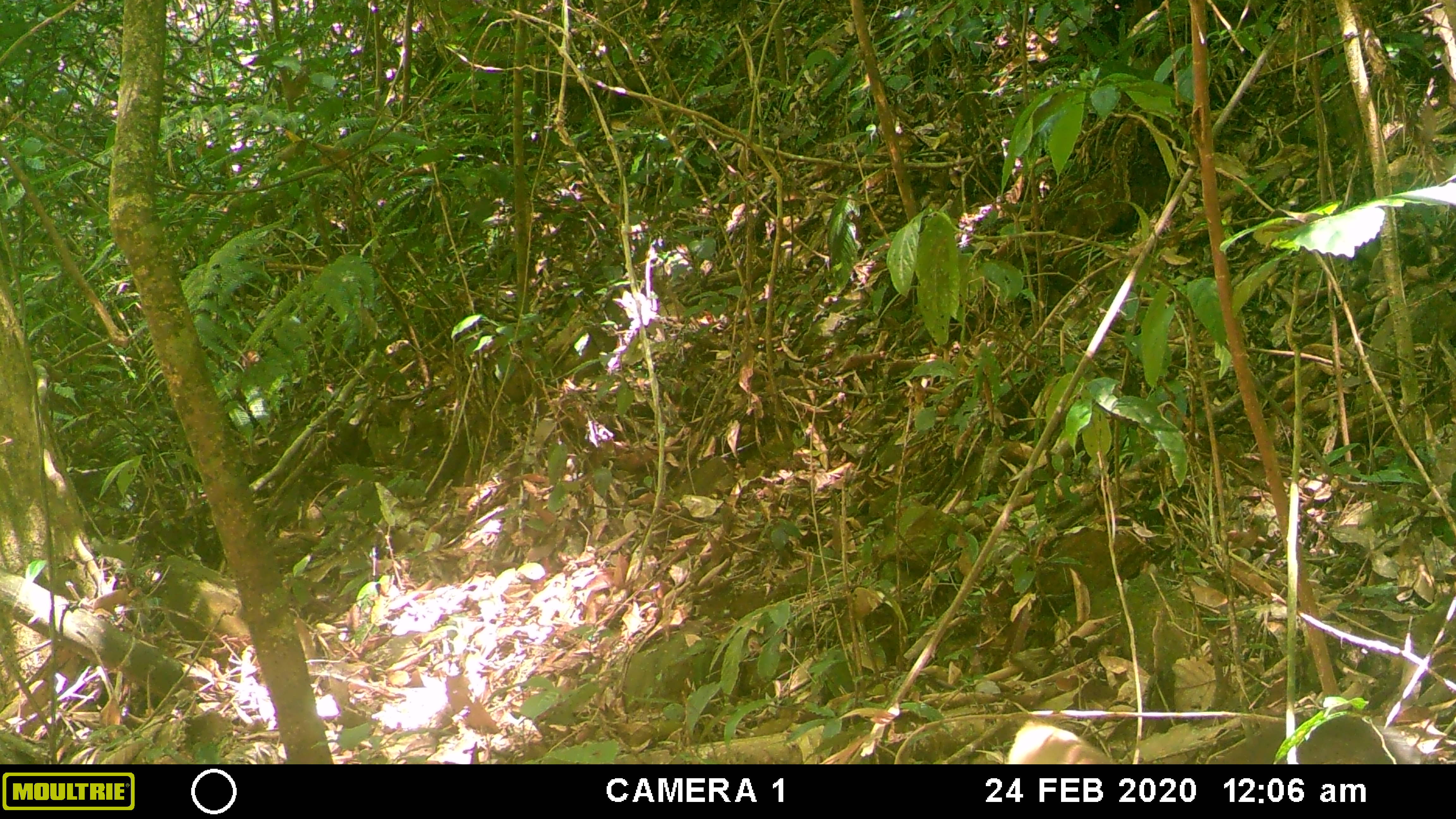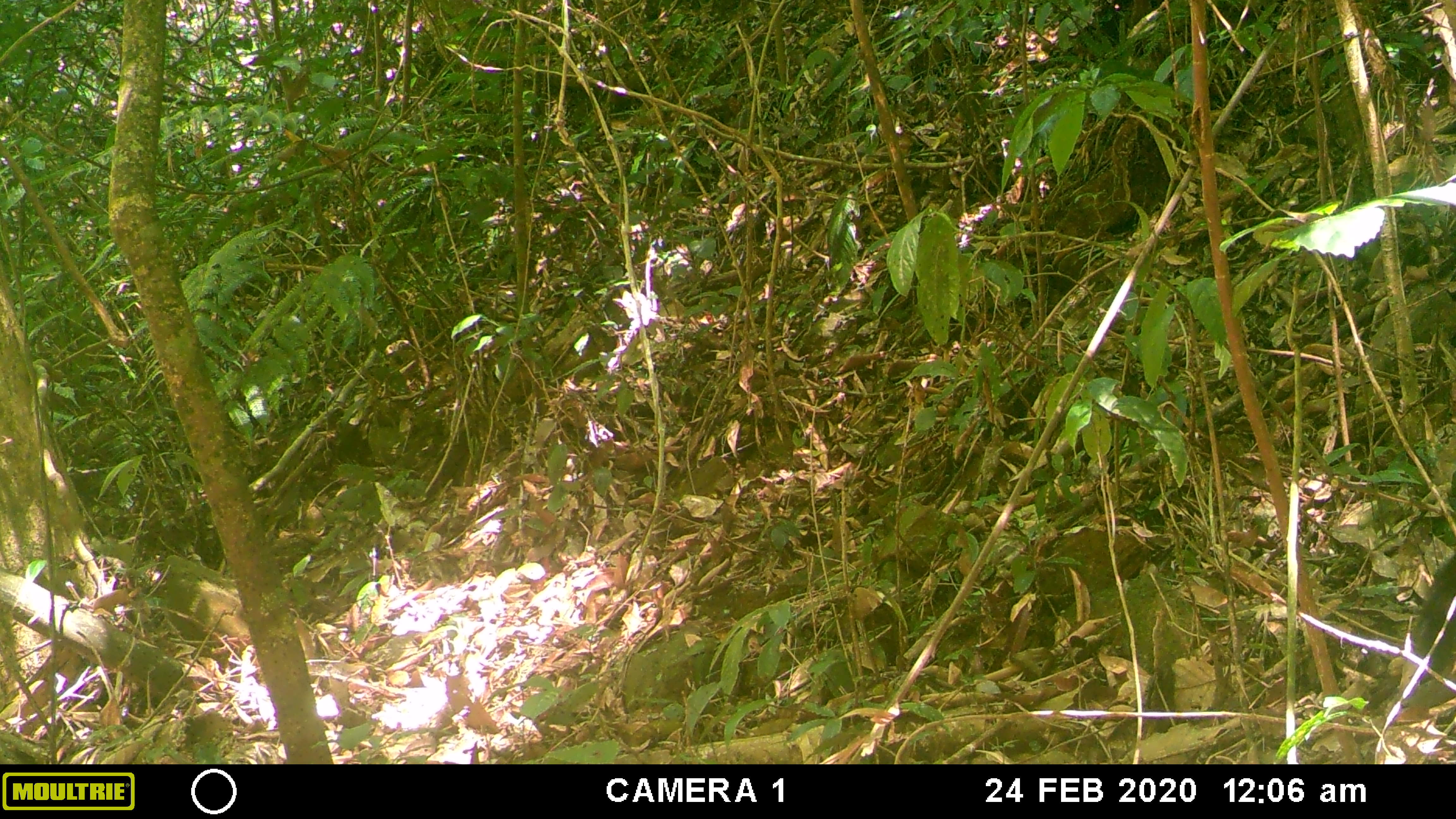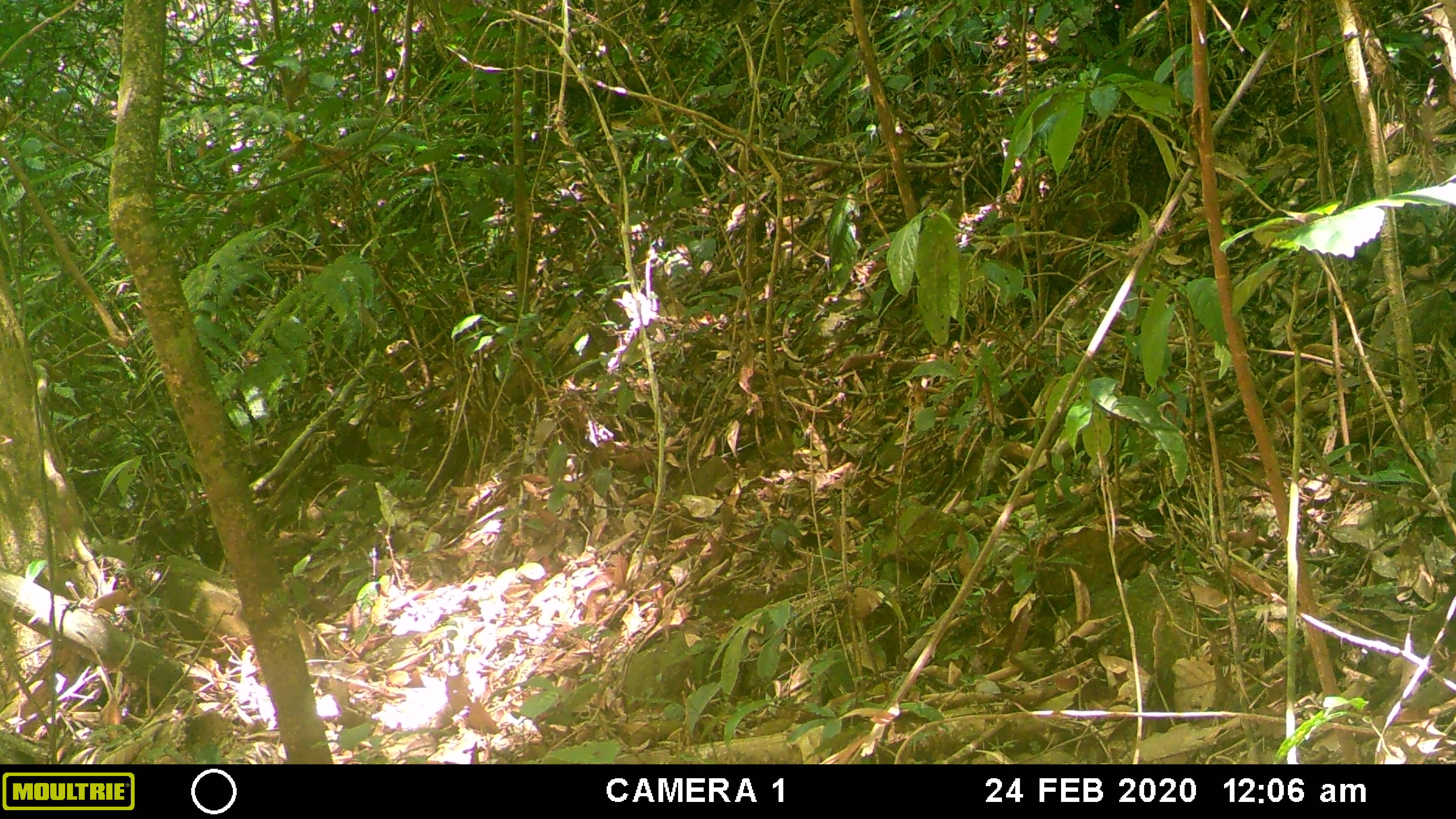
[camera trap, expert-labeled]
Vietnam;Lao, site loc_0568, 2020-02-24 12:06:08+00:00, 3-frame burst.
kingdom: Animalia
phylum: Chordata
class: Mammalia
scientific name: Mammalia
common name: mammal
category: unidentified small mammal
Unidentified small mammal (mammal) (Mammalia). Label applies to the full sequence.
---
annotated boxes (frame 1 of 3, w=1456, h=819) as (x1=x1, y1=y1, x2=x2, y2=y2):
unidentified small mammal: (x1=1007, y1=708, x2=1414, y2=764)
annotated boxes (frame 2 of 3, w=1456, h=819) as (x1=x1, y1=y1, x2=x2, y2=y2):
unidentified small mammal: (x1=1408, y1=545, x2=1456, y2=684)